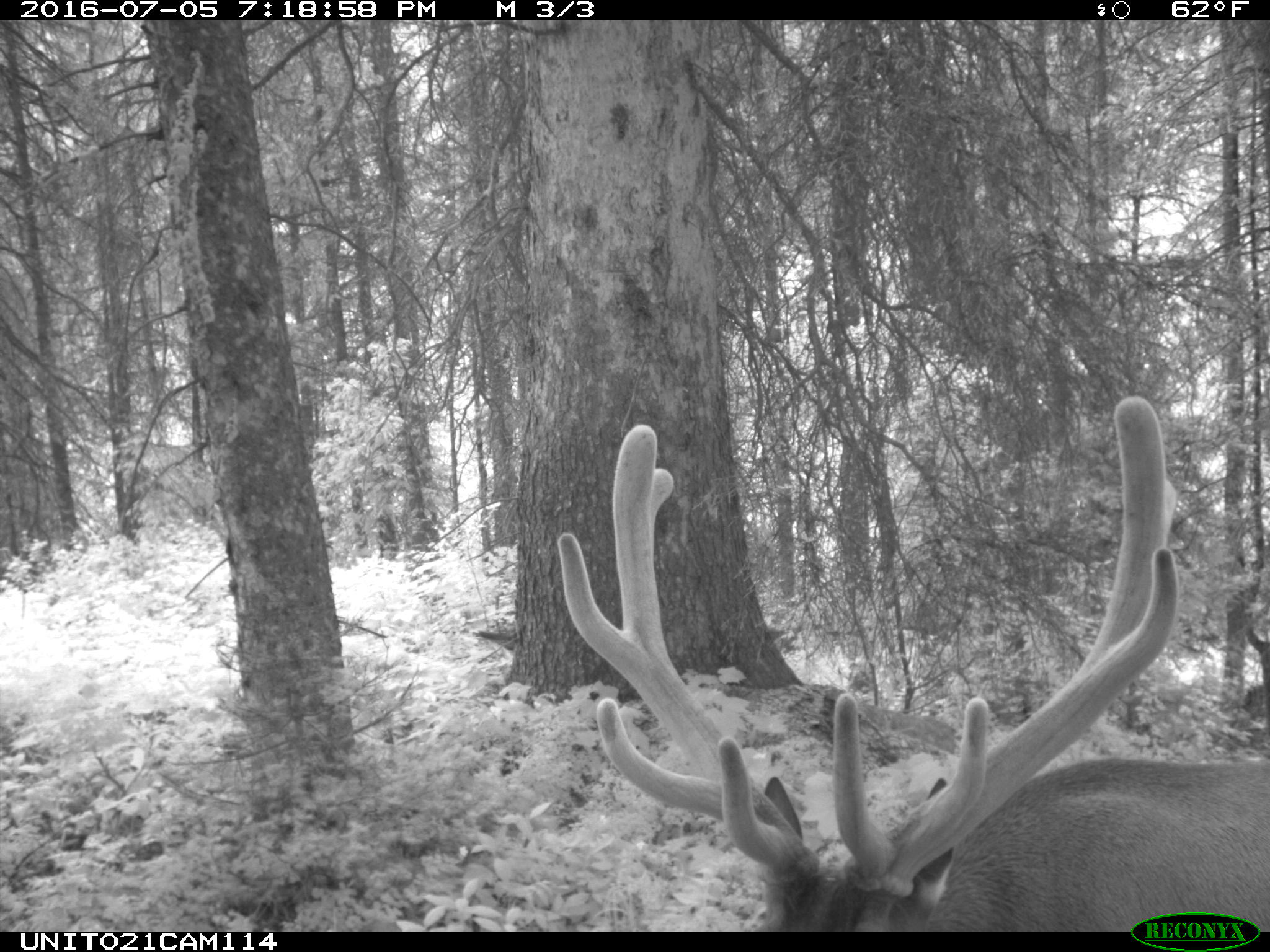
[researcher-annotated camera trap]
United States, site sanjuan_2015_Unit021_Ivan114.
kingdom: Animalia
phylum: Chordata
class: Mammalia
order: Artiodactyla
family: Cervidae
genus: Cervus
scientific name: Cervus elaphus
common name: red deer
Cervus elaphus (red deer).